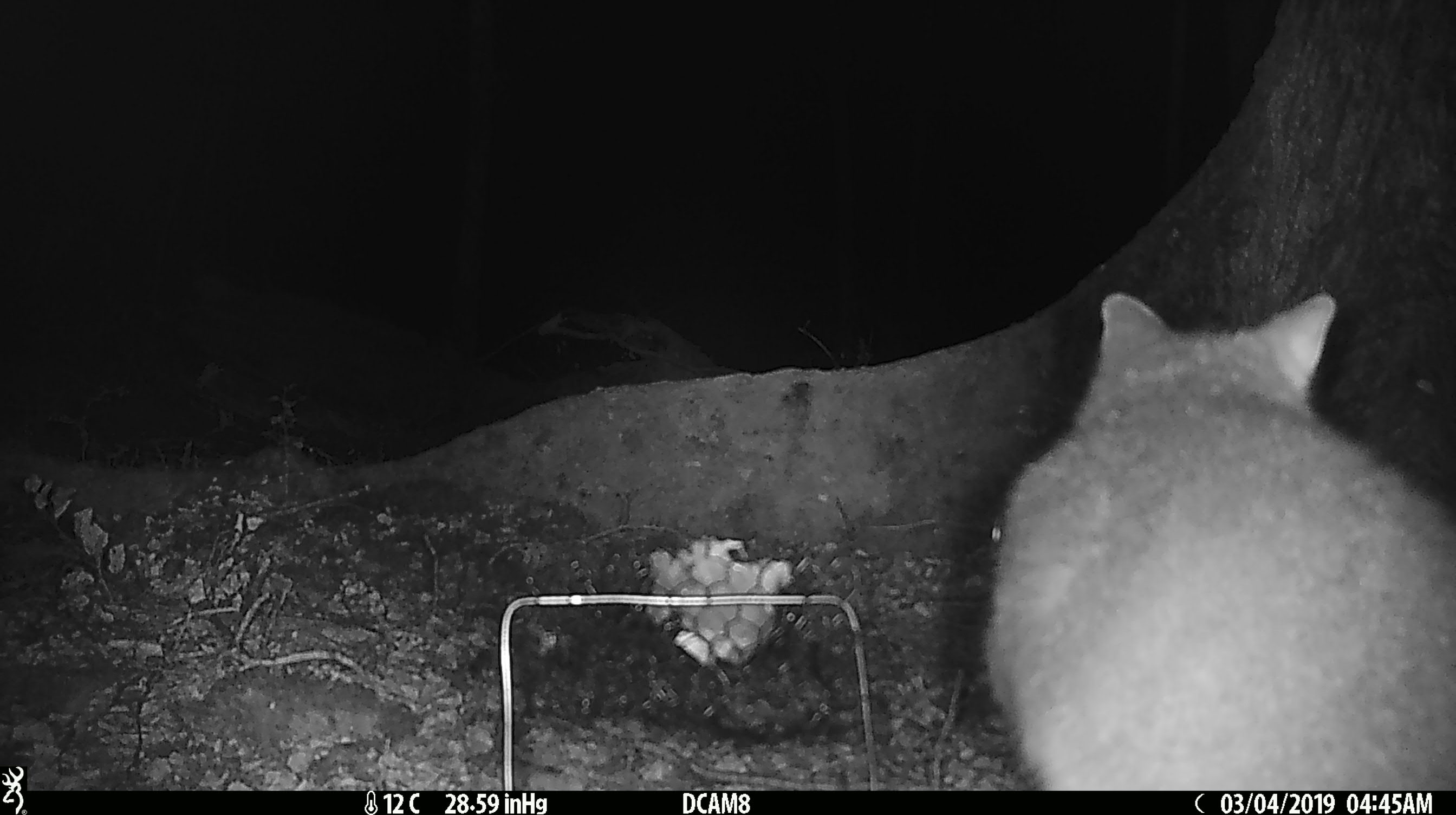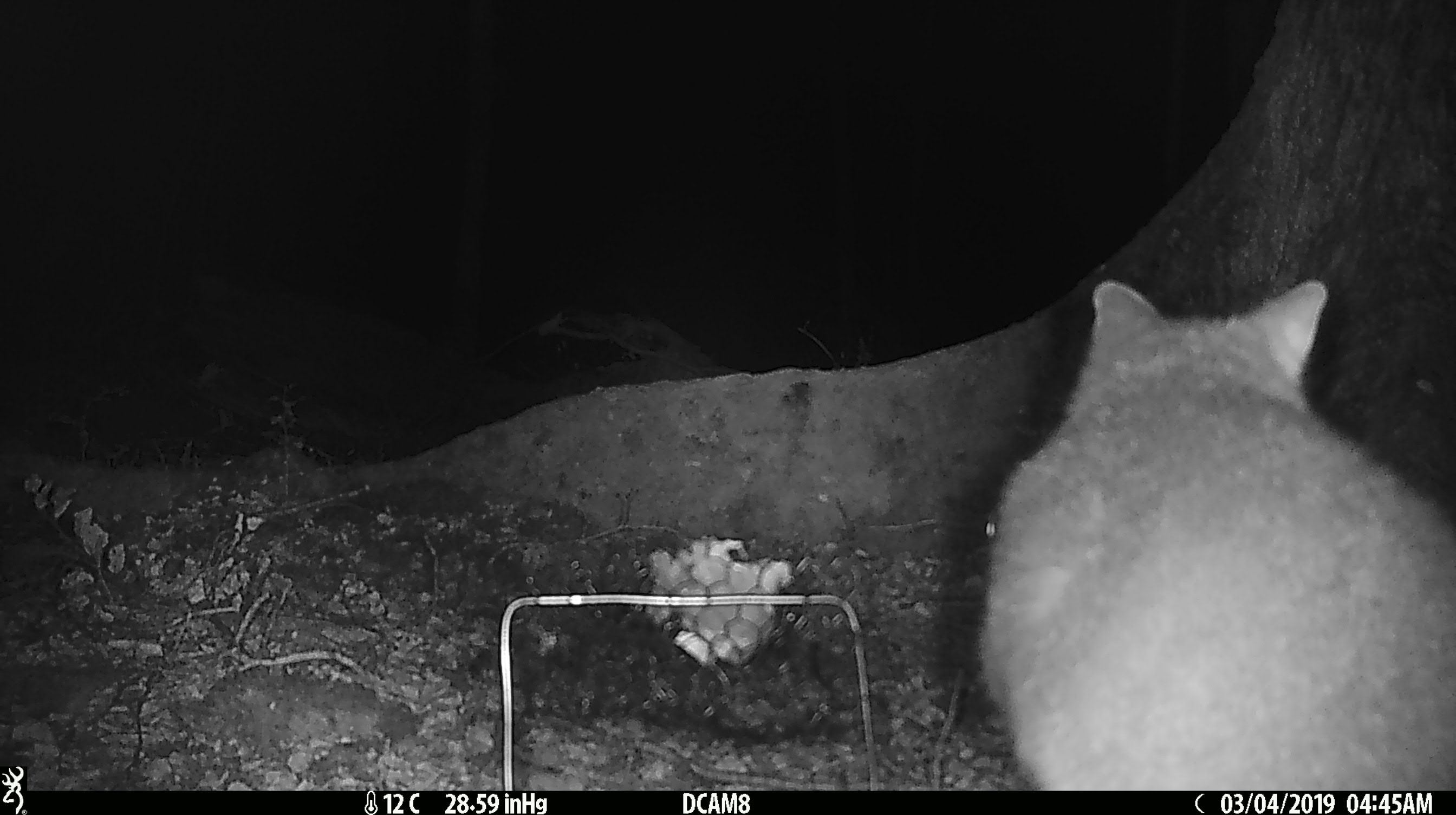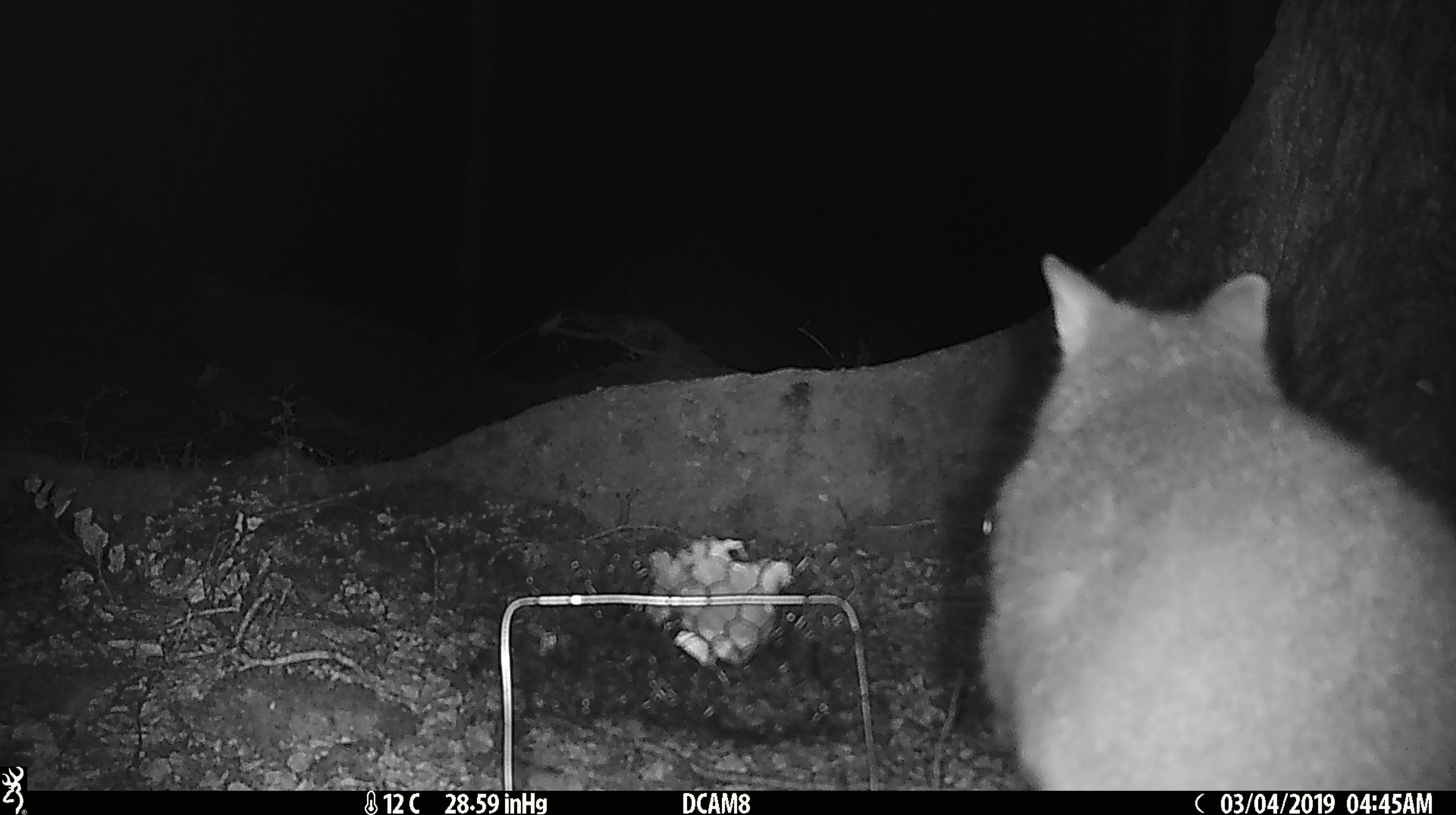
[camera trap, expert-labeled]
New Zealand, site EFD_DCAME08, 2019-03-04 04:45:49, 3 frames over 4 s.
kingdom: Animalia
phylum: Chordata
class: Mammalia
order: Diprotodontia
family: Phalangeridae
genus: Trichosurus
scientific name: Trichosurus vulpecula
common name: common brushtail possum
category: possum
Possum (common brushtail possum) (Trichosurus vulpecula).